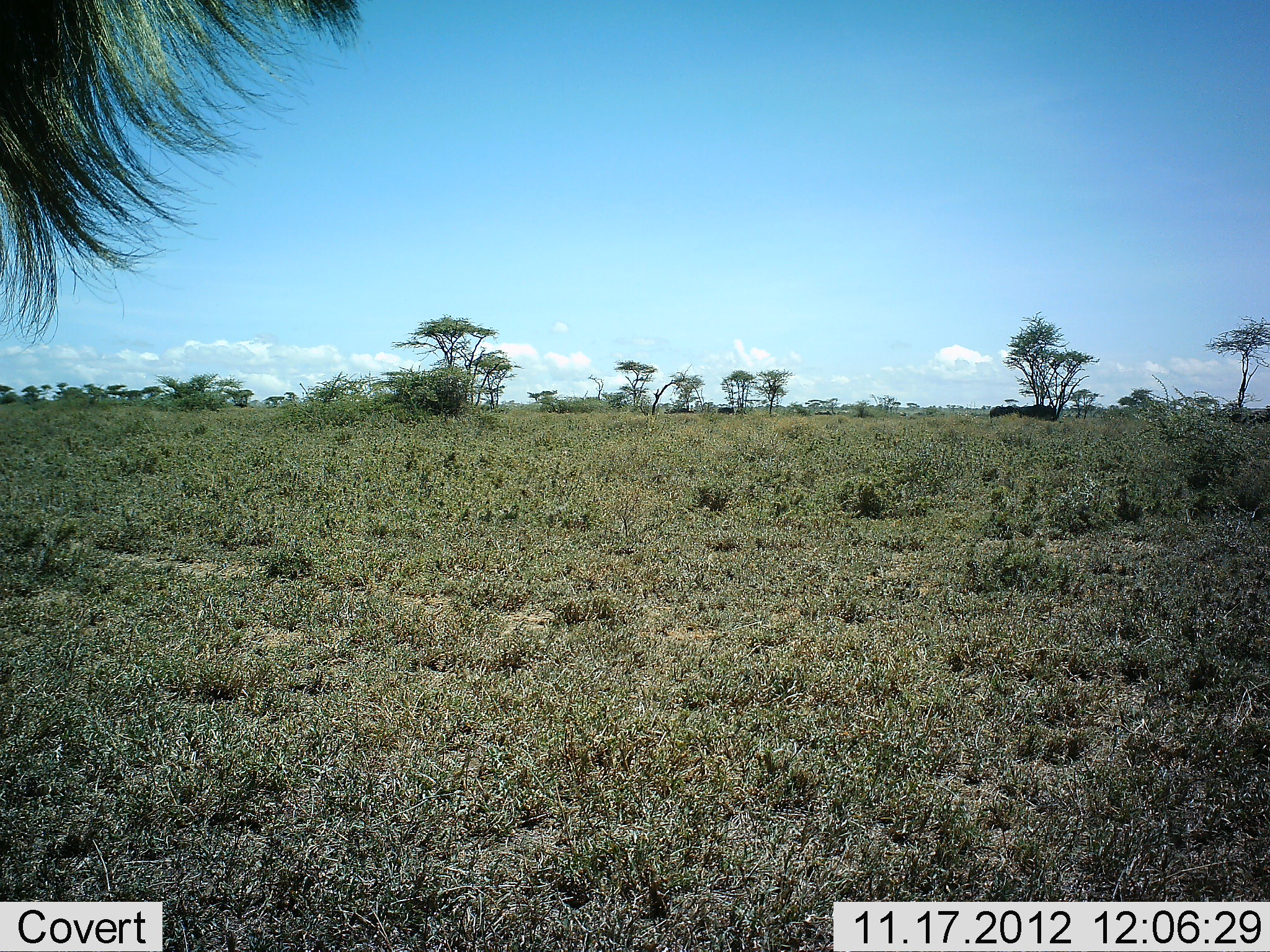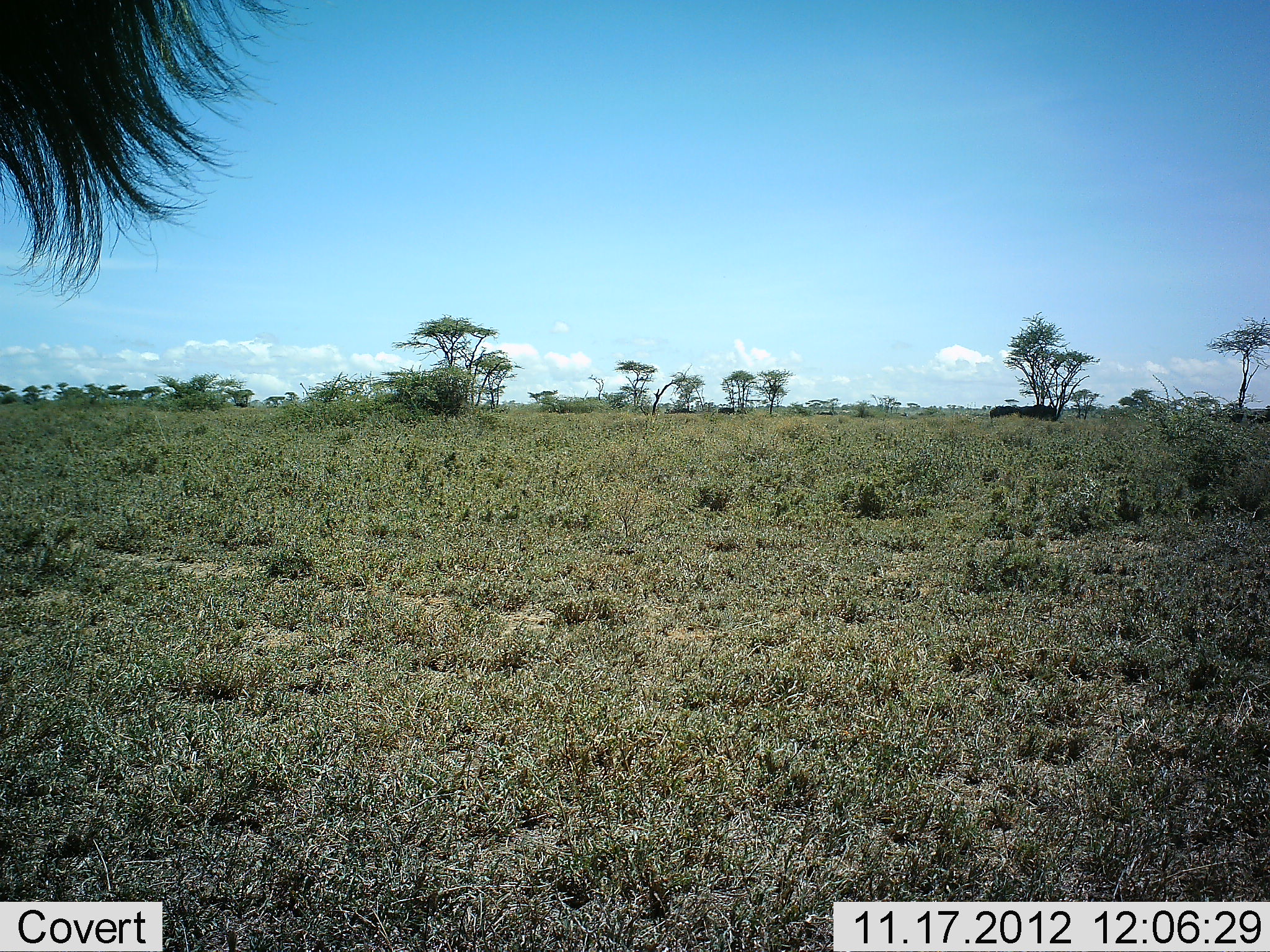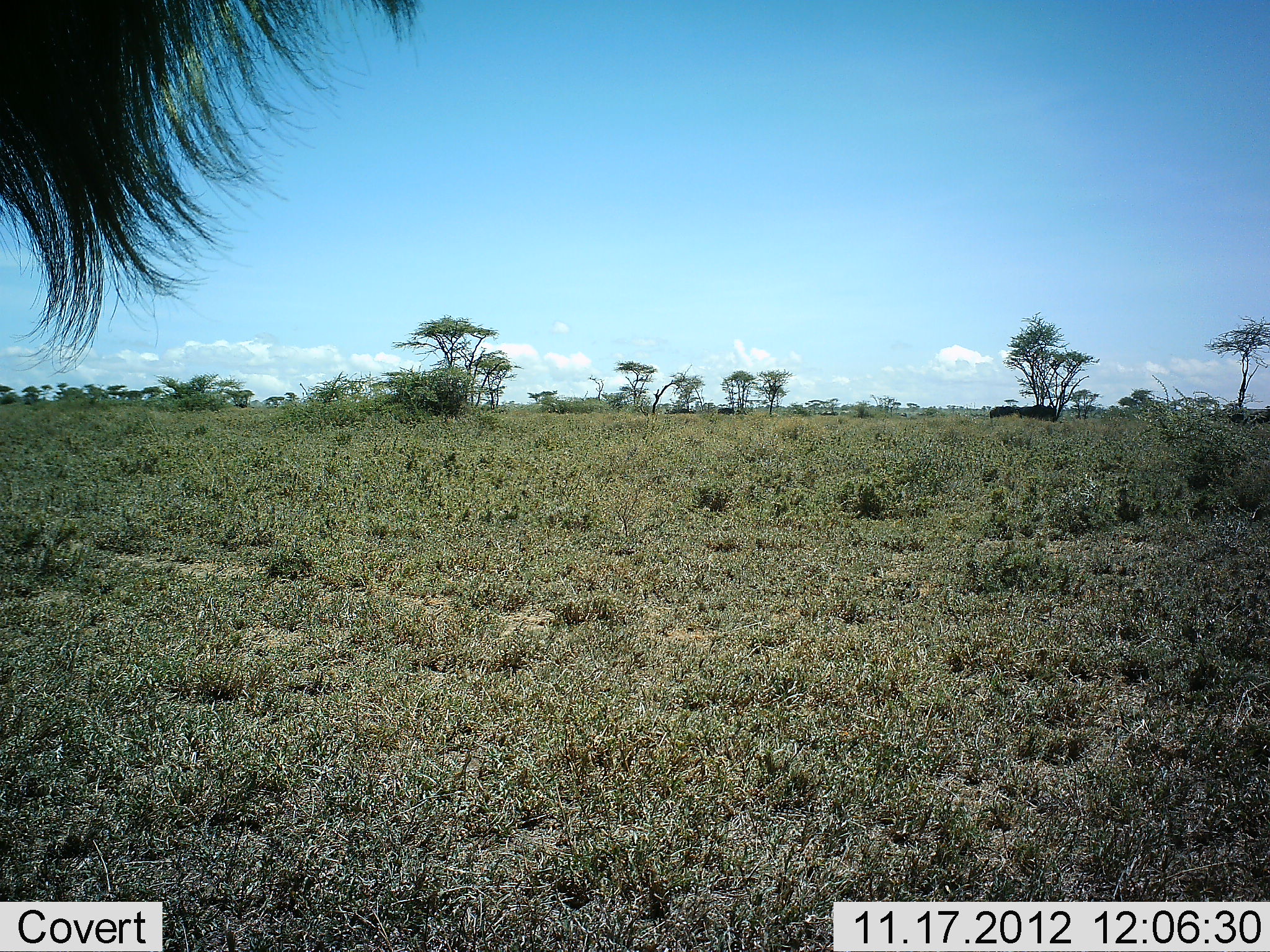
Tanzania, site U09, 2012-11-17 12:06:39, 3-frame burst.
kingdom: Animalia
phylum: Chordata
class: Mammalia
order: Artiodactyla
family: Bovidae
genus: Connochaetes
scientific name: Connochaetes taurinus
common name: blue wildebeest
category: wildebeest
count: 1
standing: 100%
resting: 0%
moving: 10%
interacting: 0%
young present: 0%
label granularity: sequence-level